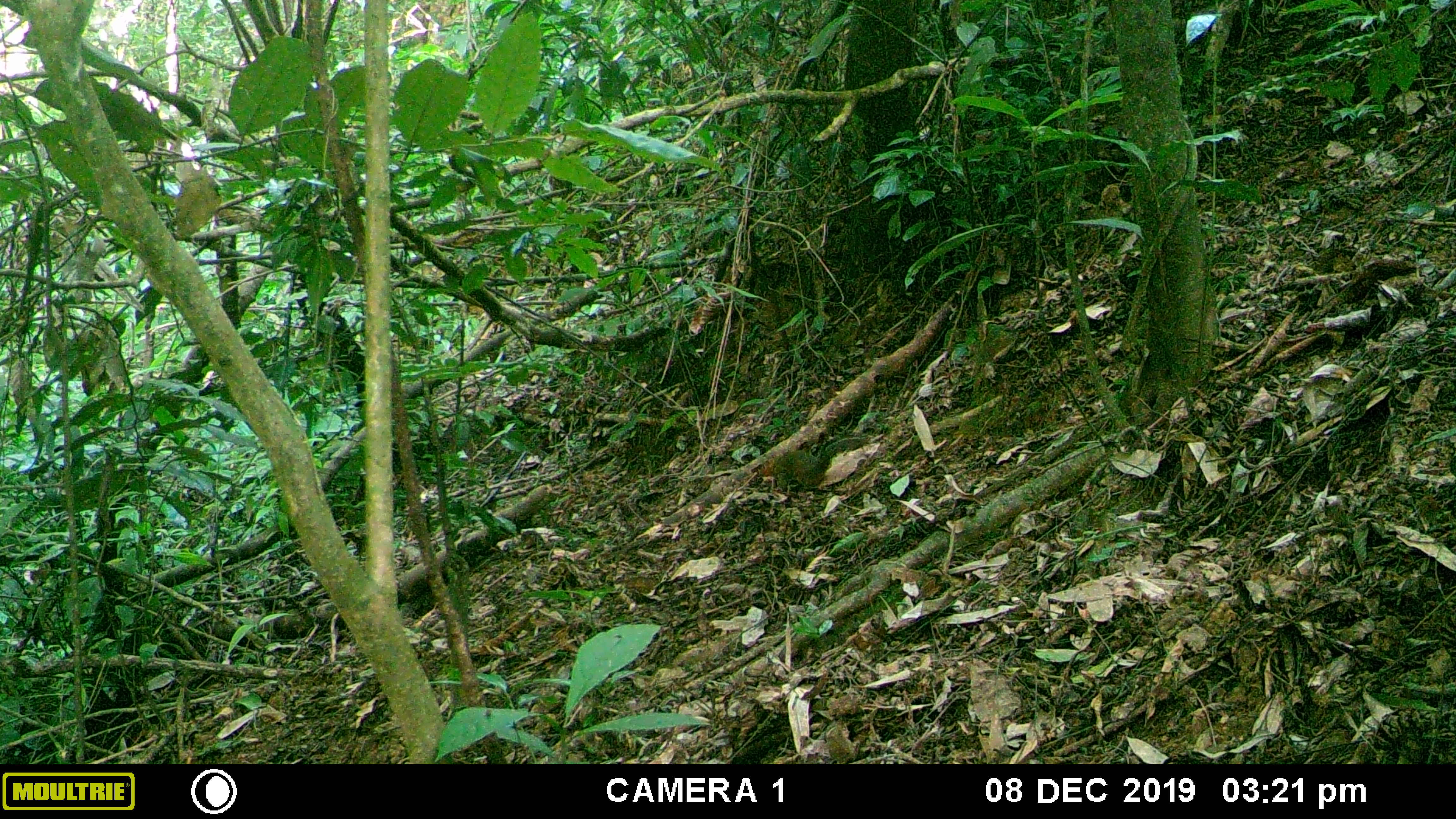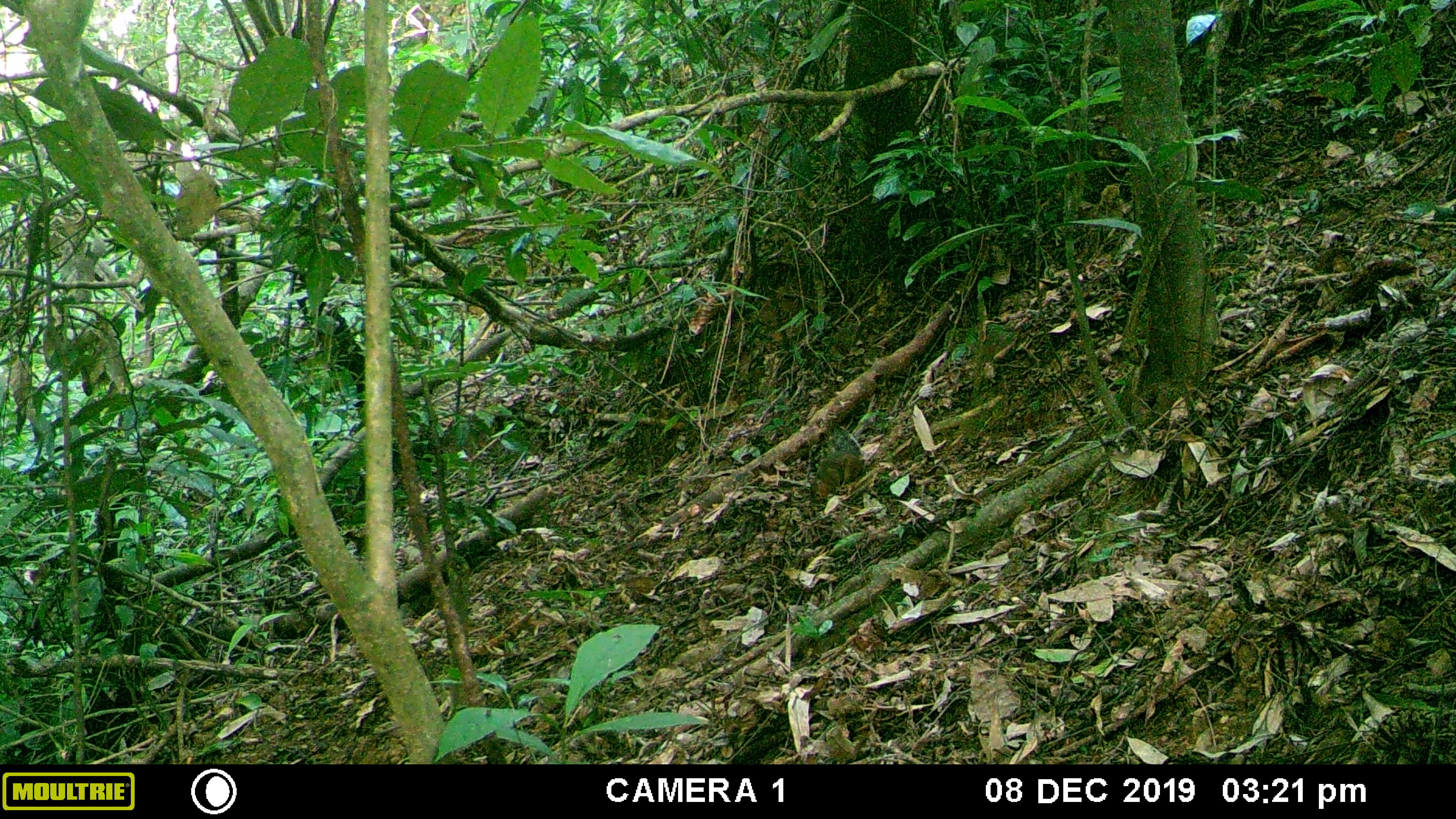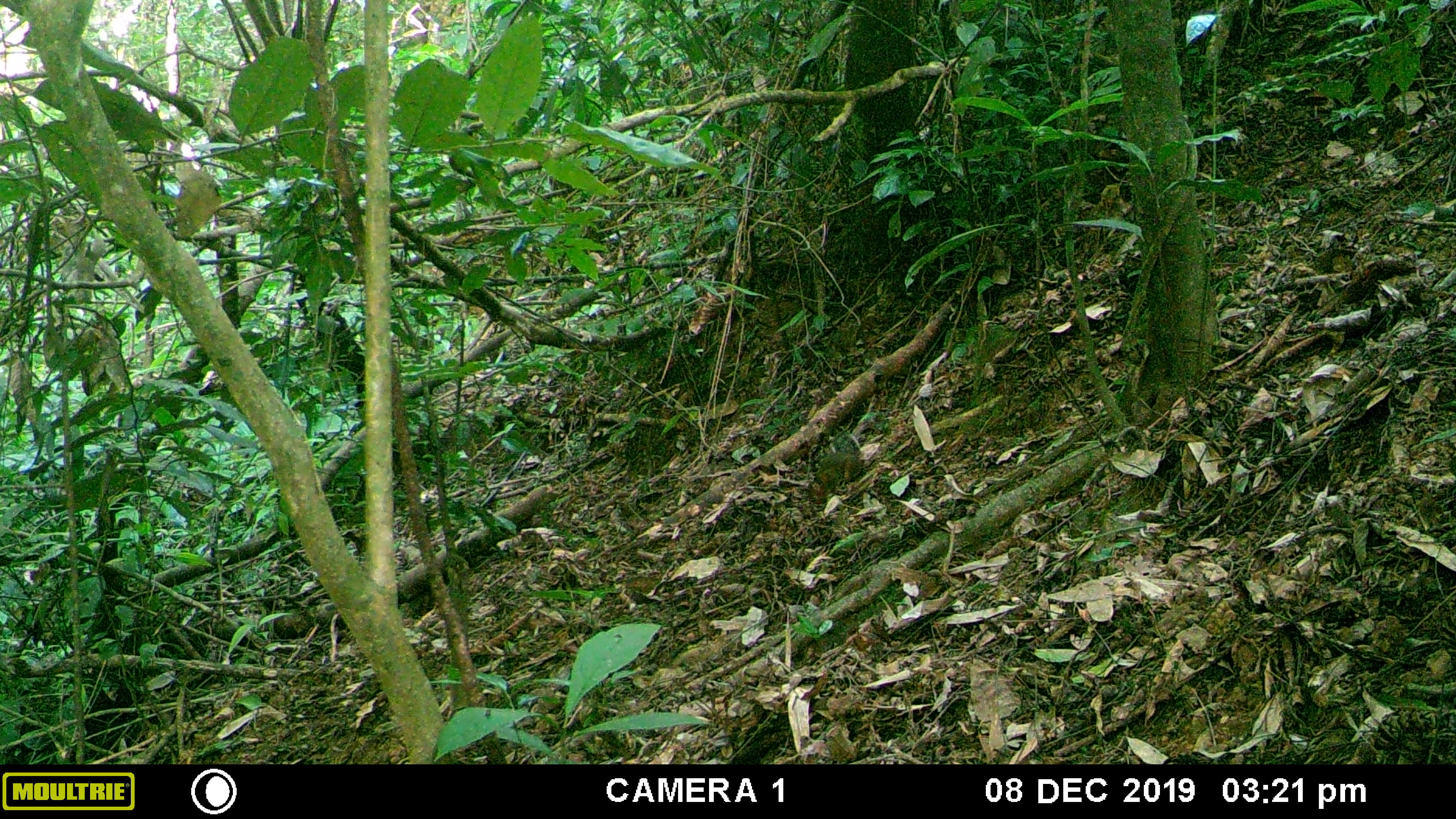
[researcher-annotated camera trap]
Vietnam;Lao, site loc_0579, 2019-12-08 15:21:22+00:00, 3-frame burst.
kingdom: Animalia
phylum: Chordata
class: Mammalia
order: Rodentia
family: Sciuridae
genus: Dremomys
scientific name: Dremomys rufigenis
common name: red-cheeked squirrel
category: red cheeked squirrel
Red cheeked squirrel (red-cheeked squirrel) (Dremomys rufigenis). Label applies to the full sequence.